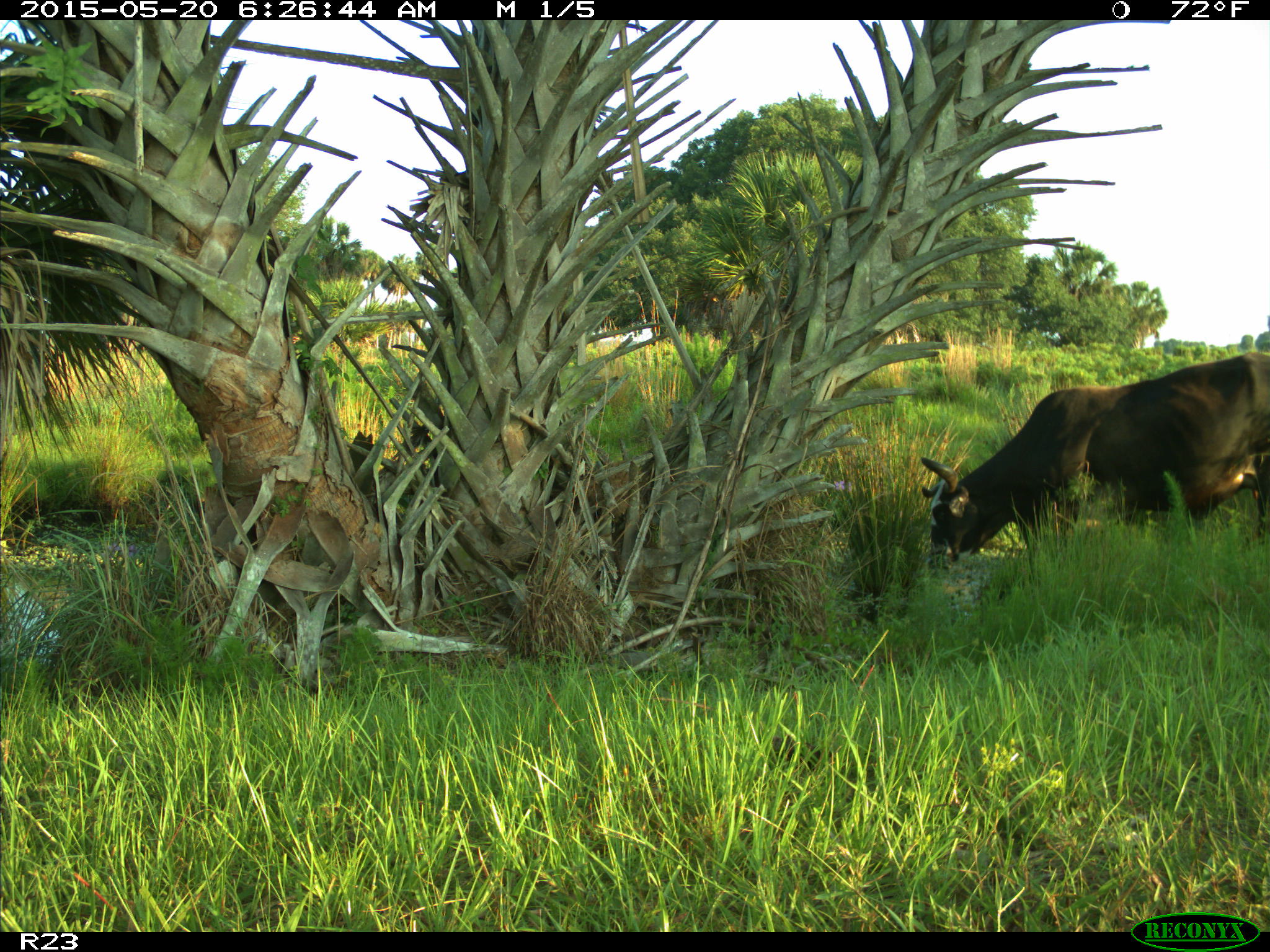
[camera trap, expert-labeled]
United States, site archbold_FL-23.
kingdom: Animalia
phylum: Chordata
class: Mammalia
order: Artiodactyla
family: Bovidae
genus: Bos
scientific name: Bos taurus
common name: domestic cow